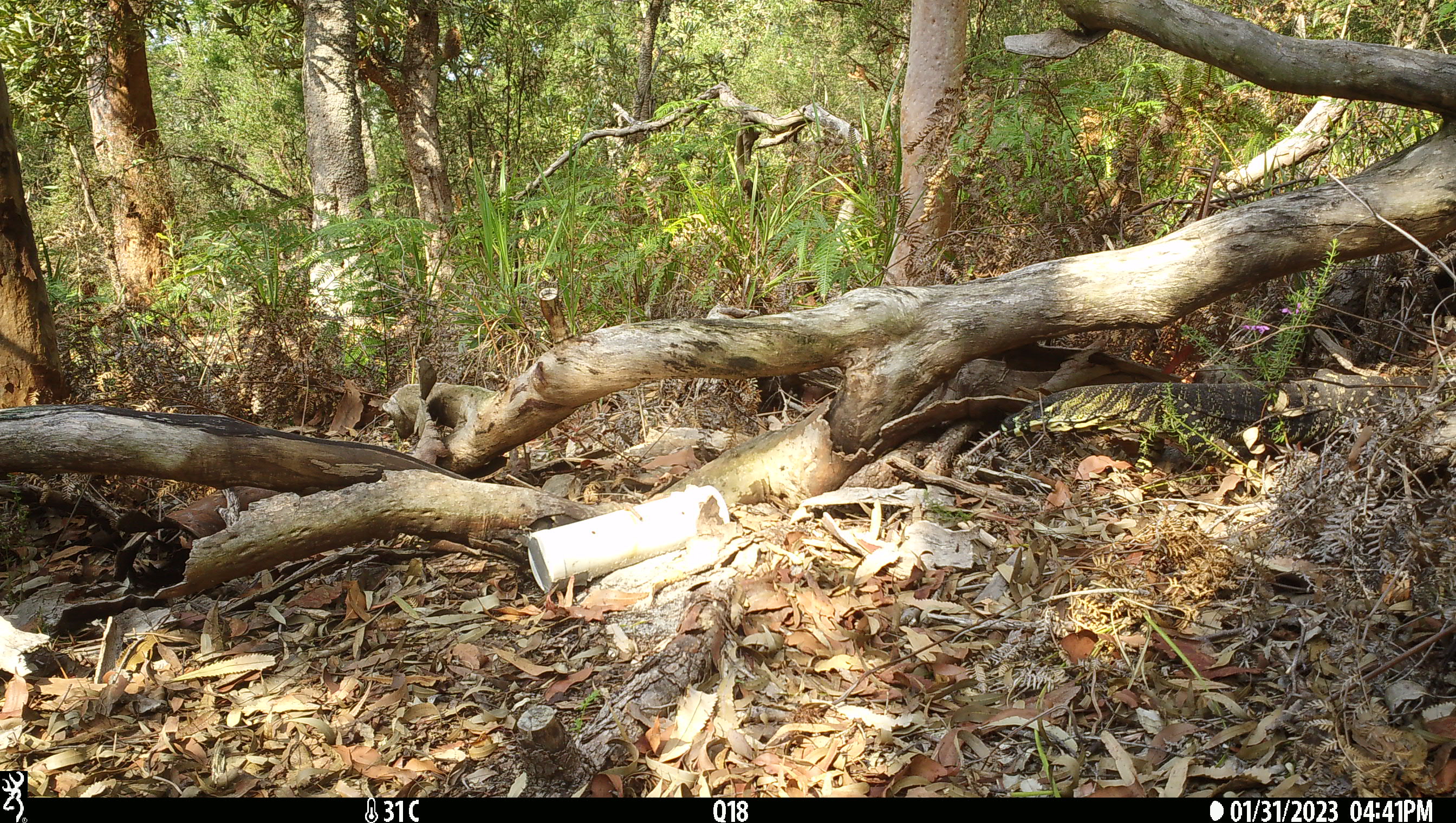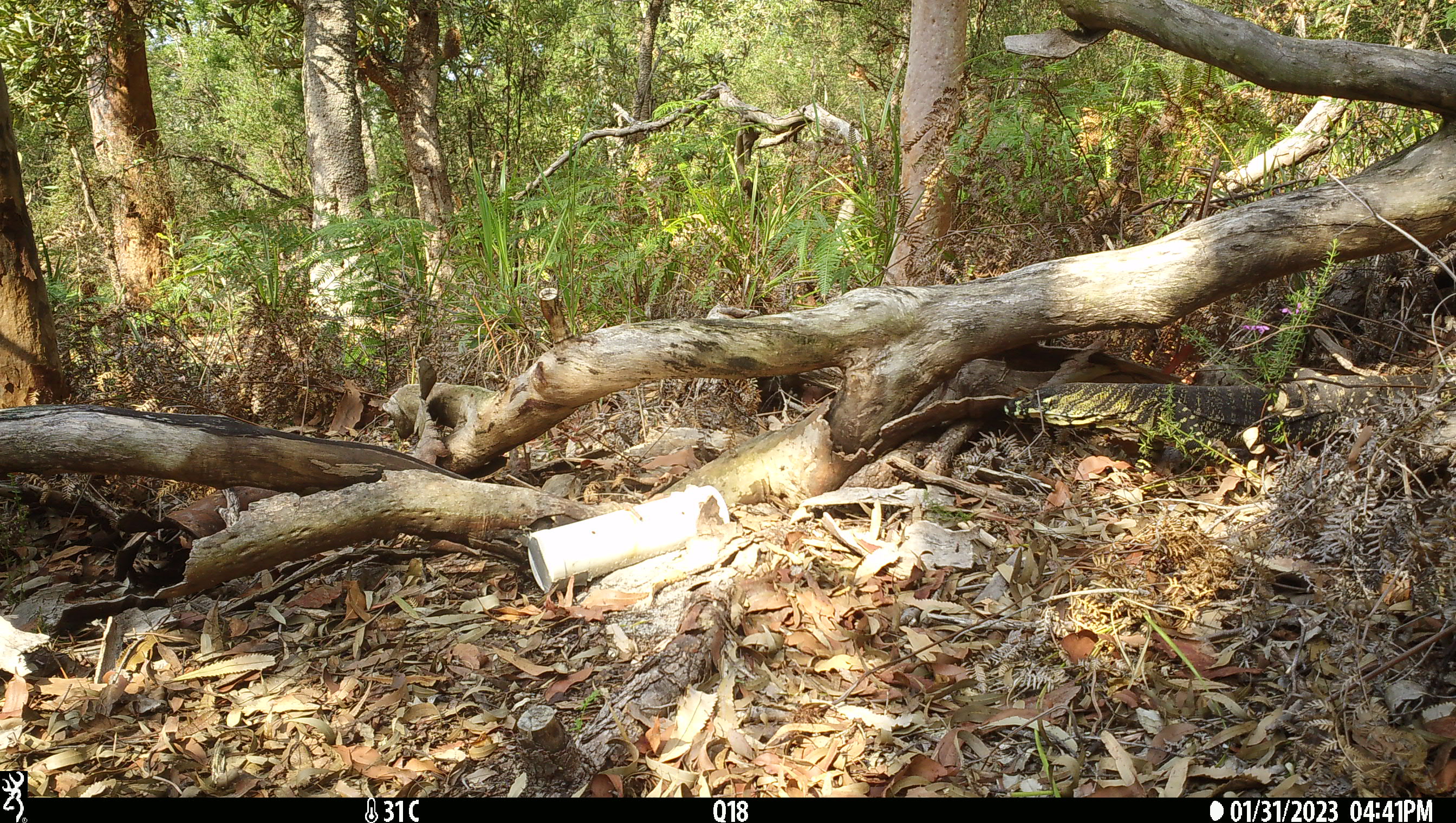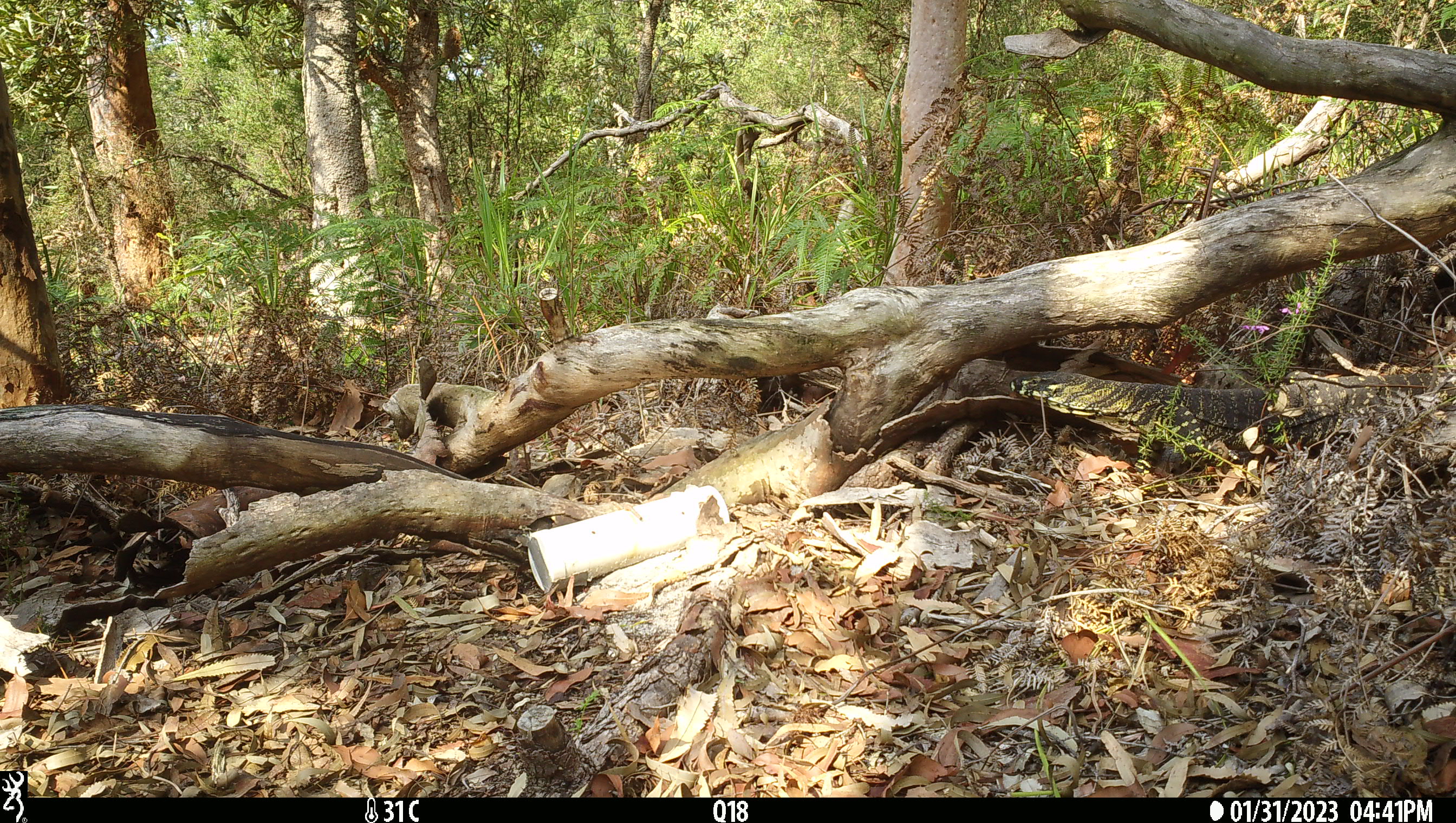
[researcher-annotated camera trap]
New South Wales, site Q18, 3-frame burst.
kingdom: Animalia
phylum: Chordata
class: Reptilia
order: Squamata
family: Varanidae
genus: Varanus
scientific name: Varanus varius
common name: lace monitor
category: goanna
Goanna (lace monitor) (Varanus varius).